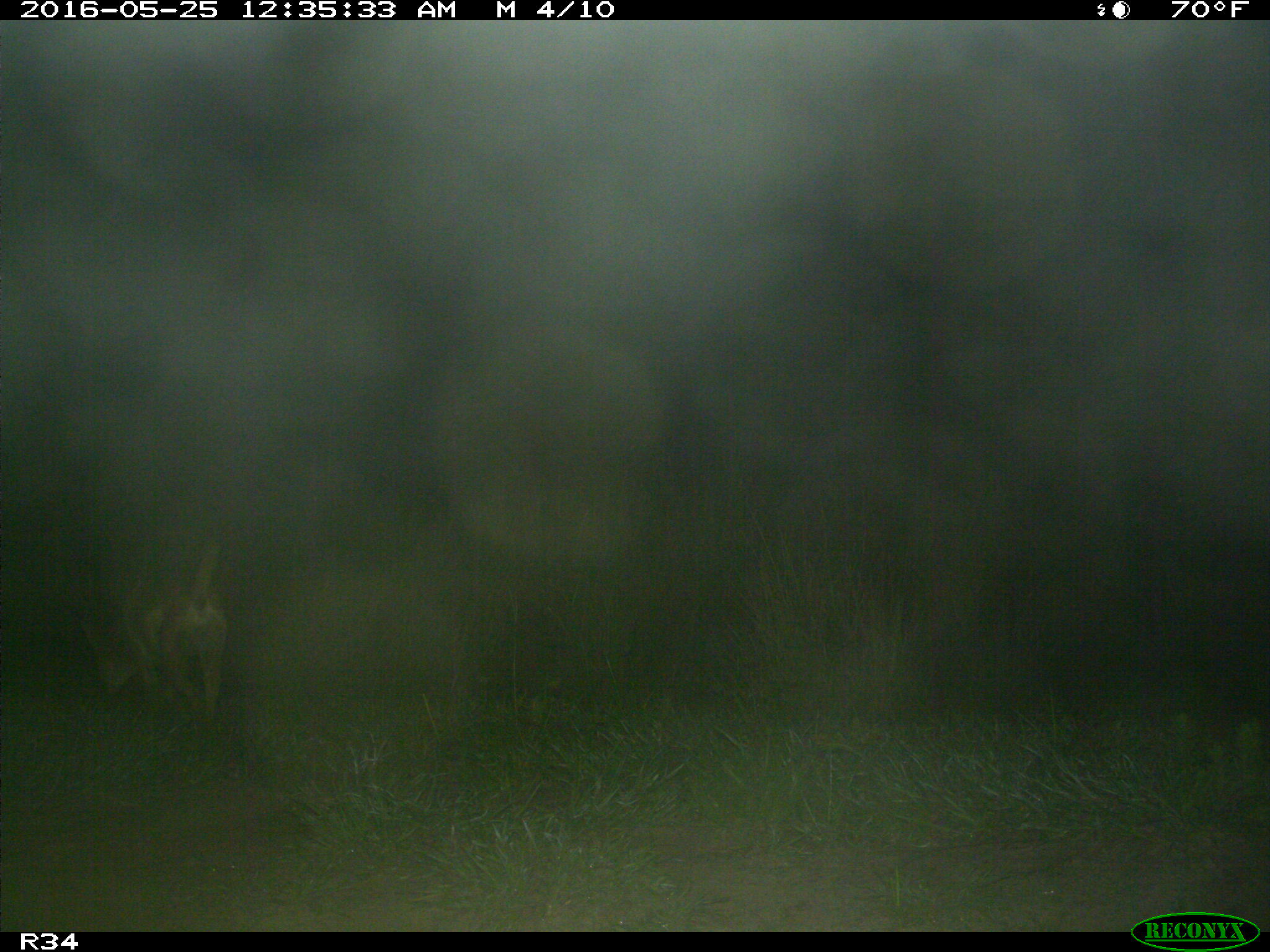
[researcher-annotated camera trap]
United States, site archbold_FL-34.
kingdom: Animalia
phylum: Chordata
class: Mammalia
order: Carnivora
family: Canidae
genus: Canis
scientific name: Canis latrans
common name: coyote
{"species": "Canis latrans (coyote)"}